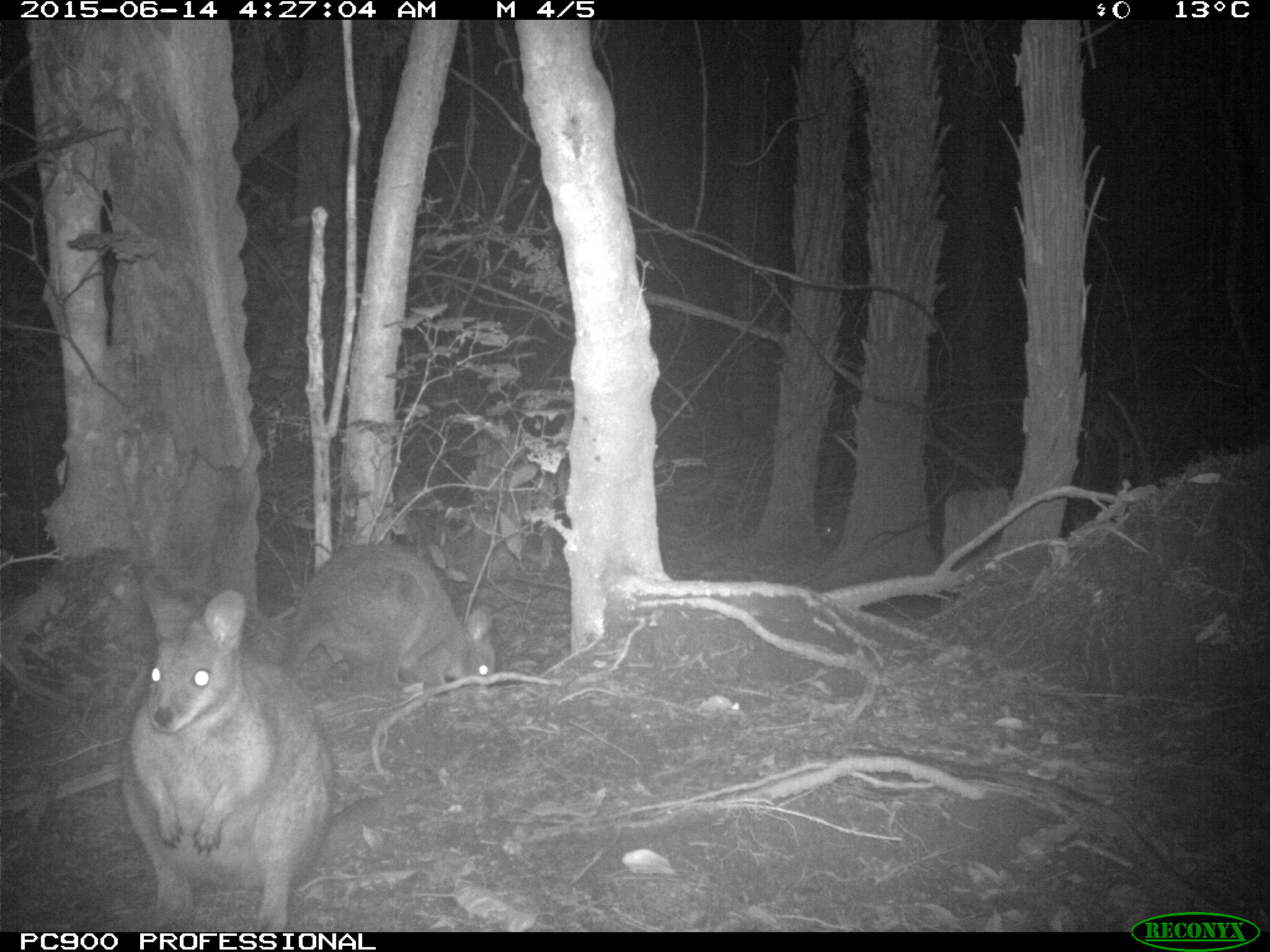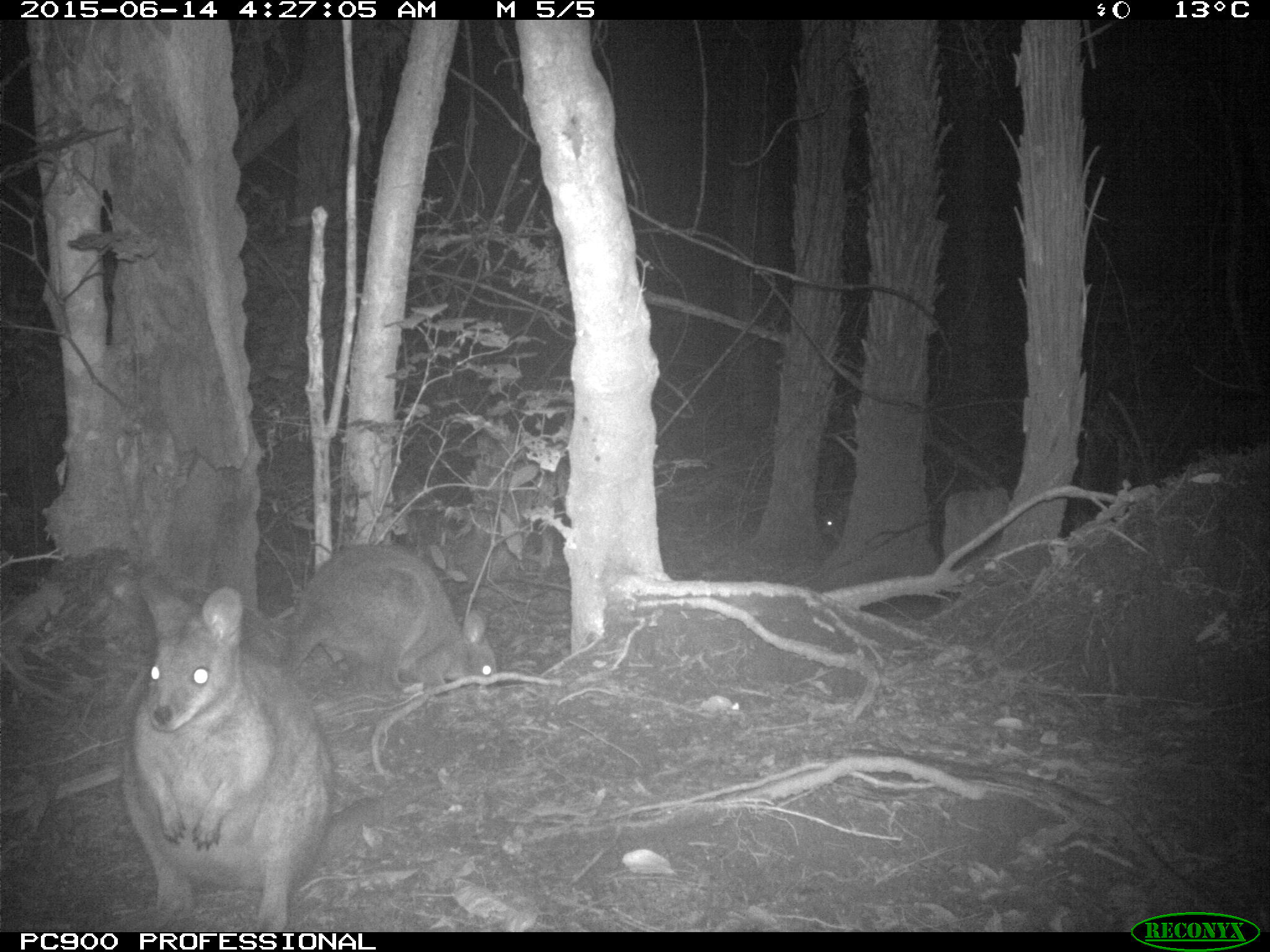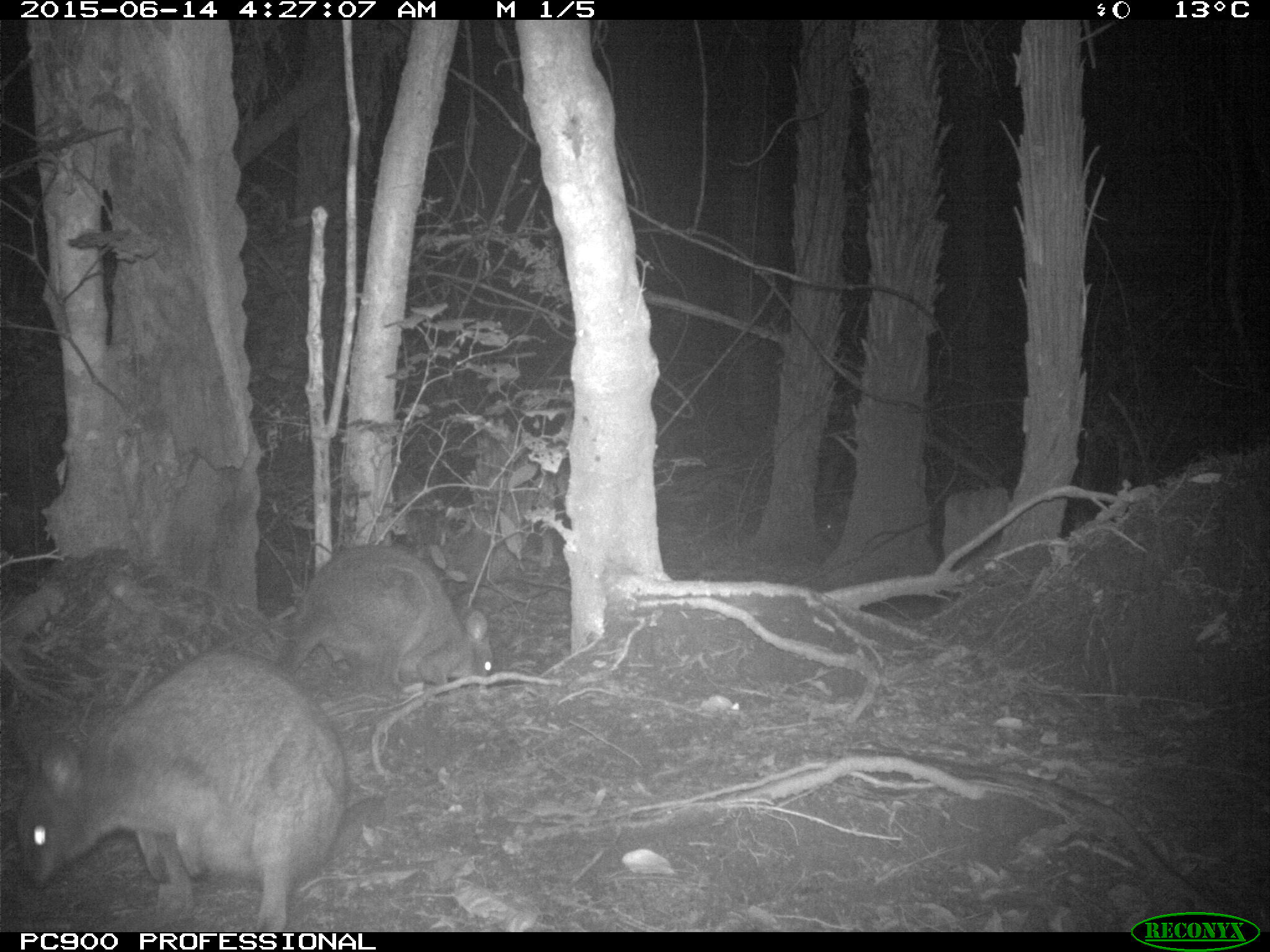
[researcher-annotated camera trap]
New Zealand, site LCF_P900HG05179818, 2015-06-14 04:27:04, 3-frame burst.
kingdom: Animalia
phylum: Chordata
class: Mammalia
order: Diprotodontia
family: Macropodidae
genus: Notamacropus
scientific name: Notamacropus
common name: wallaby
Wallaby (Notamacropus).